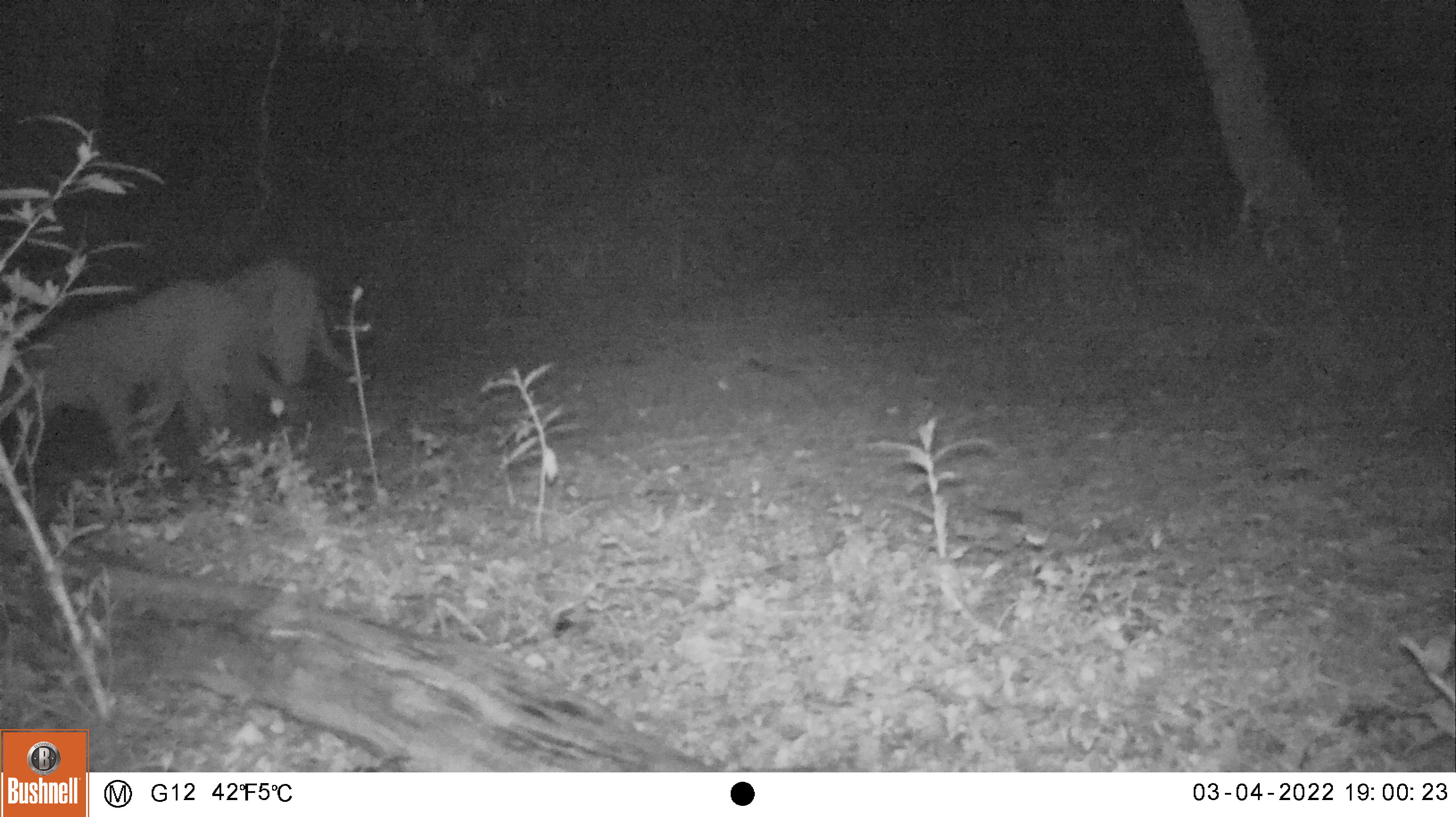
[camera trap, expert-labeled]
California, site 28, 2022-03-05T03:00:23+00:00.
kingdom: Animalia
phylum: Chordata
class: Mammalia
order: Carnivora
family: Felidae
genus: Puma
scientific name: Puma concolor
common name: puma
Puma (Puma concolor).